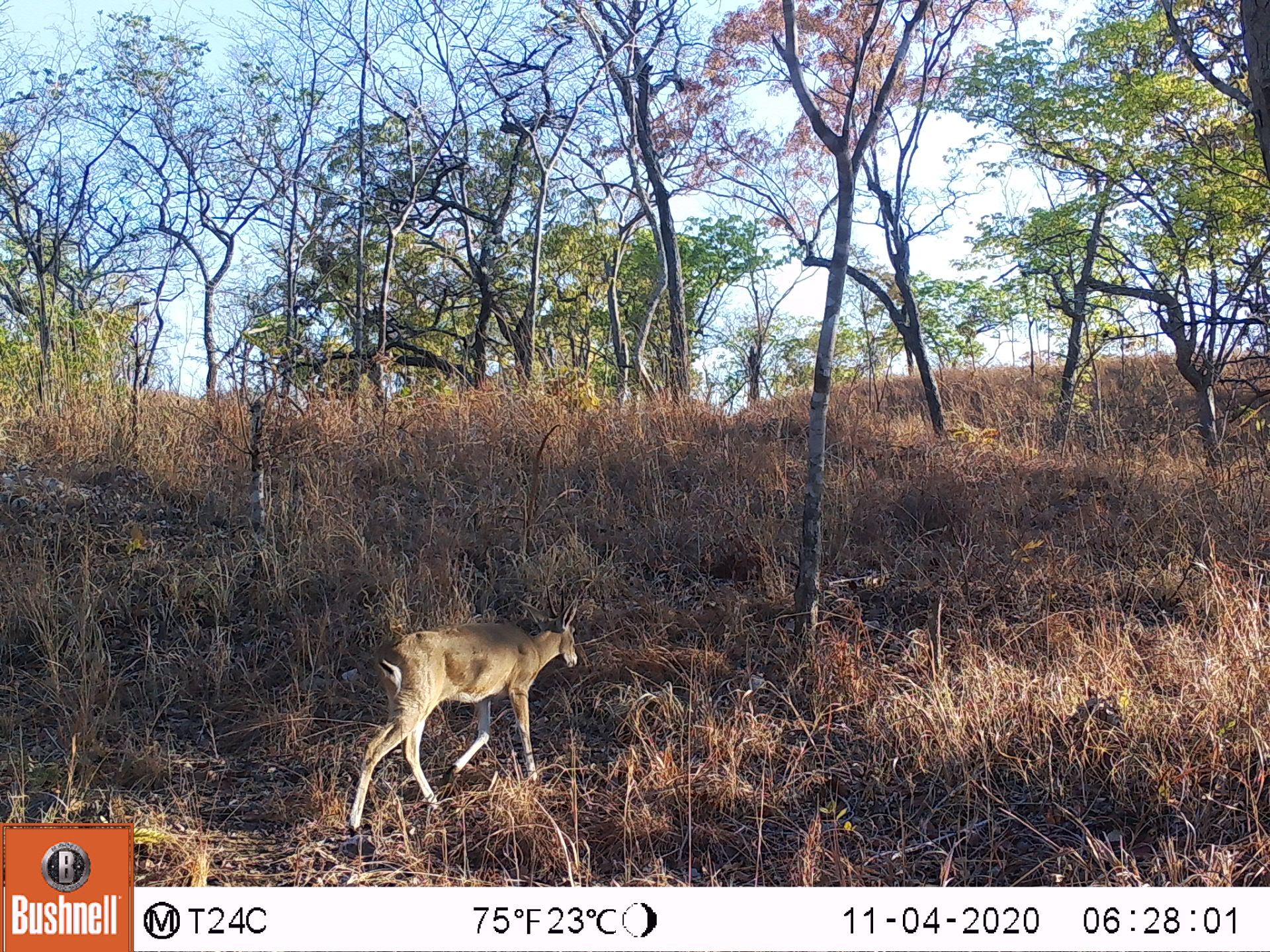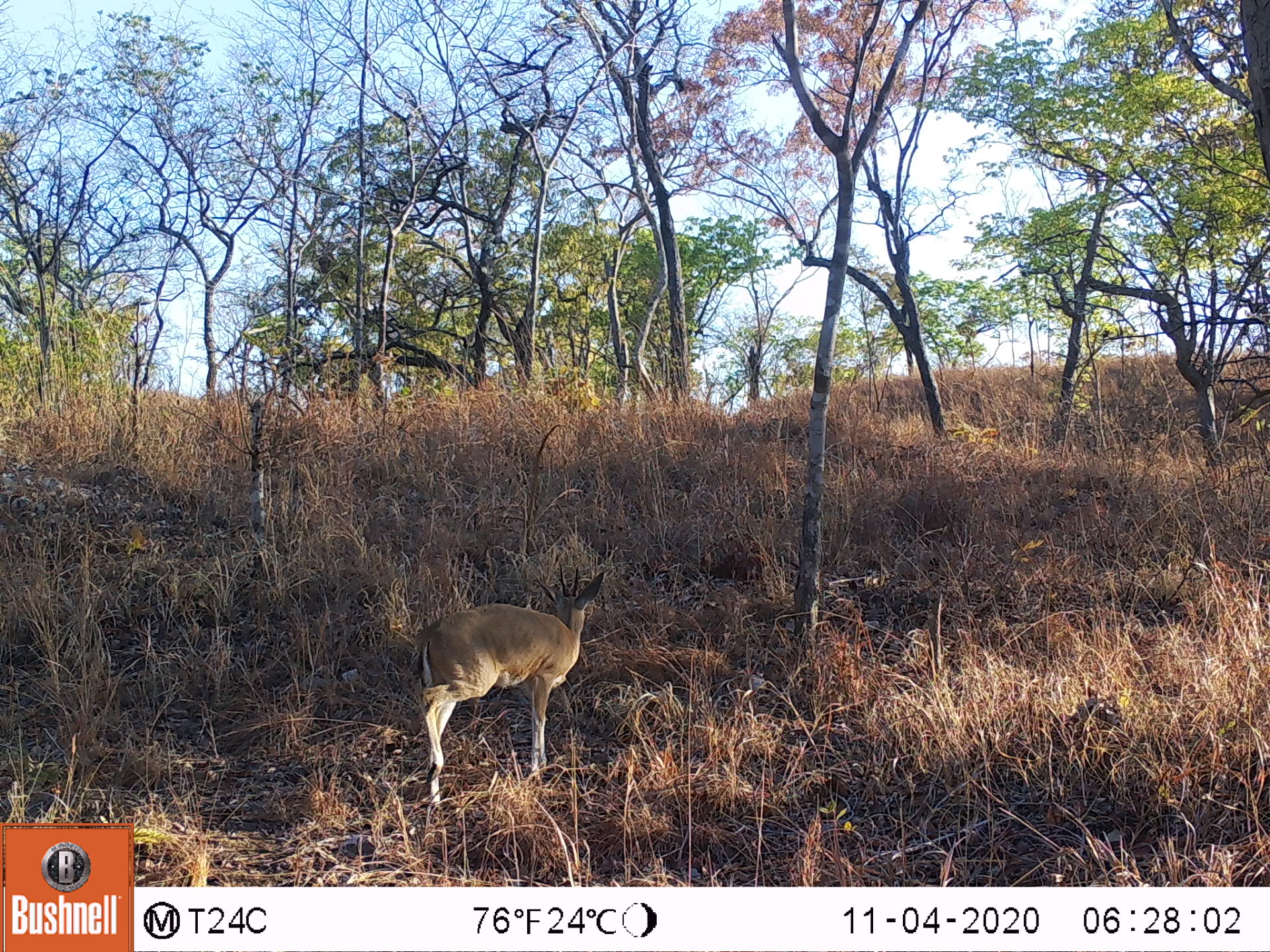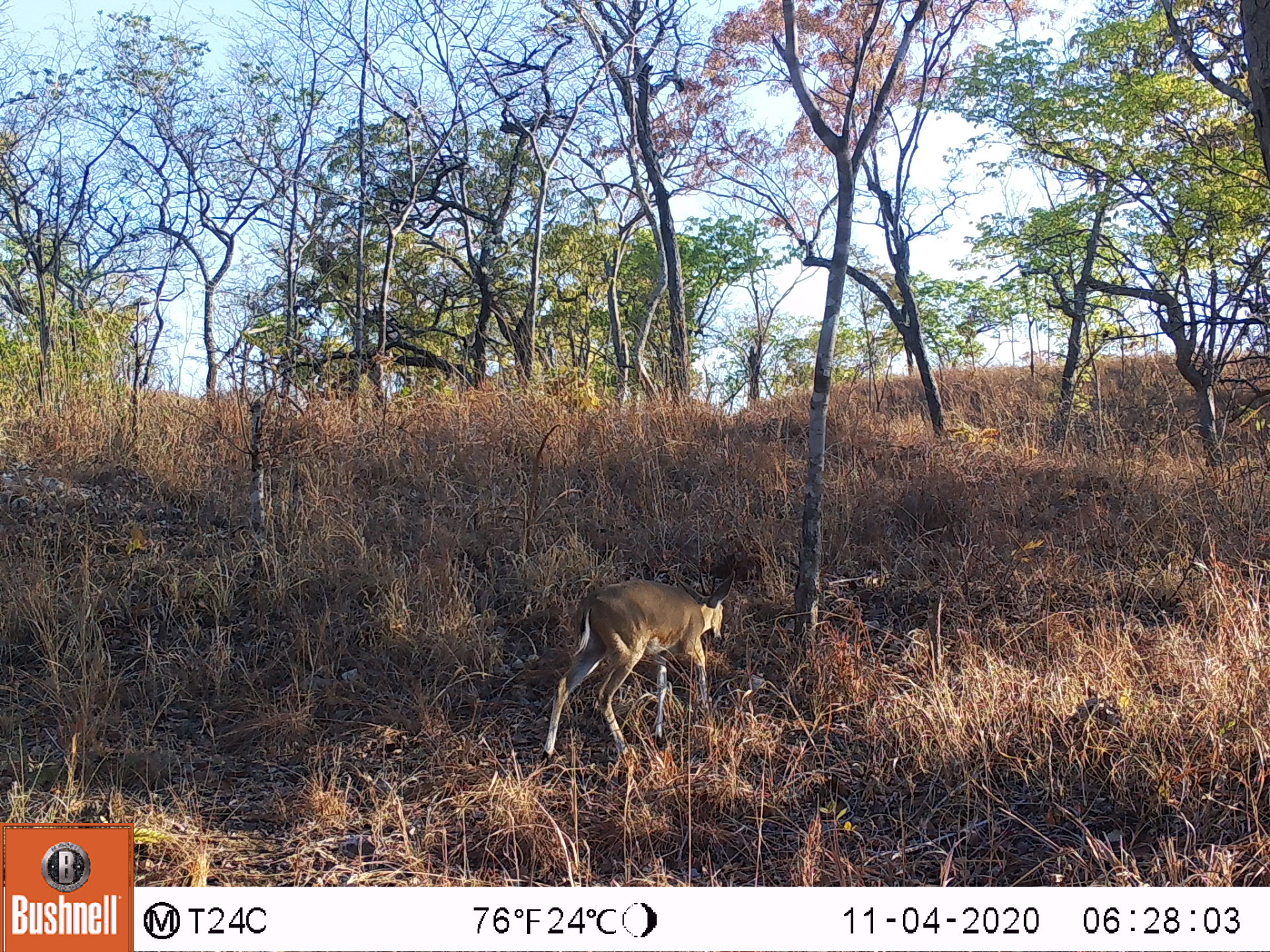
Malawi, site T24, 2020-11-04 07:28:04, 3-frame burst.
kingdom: Animalia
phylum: Chordata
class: Mammalia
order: Artiodactyla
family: Bovidae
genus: Sylvicapra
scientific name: Sylvicapra grimmia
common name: common duiker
Common duiker (Sylvicapra grimmia), count 1.